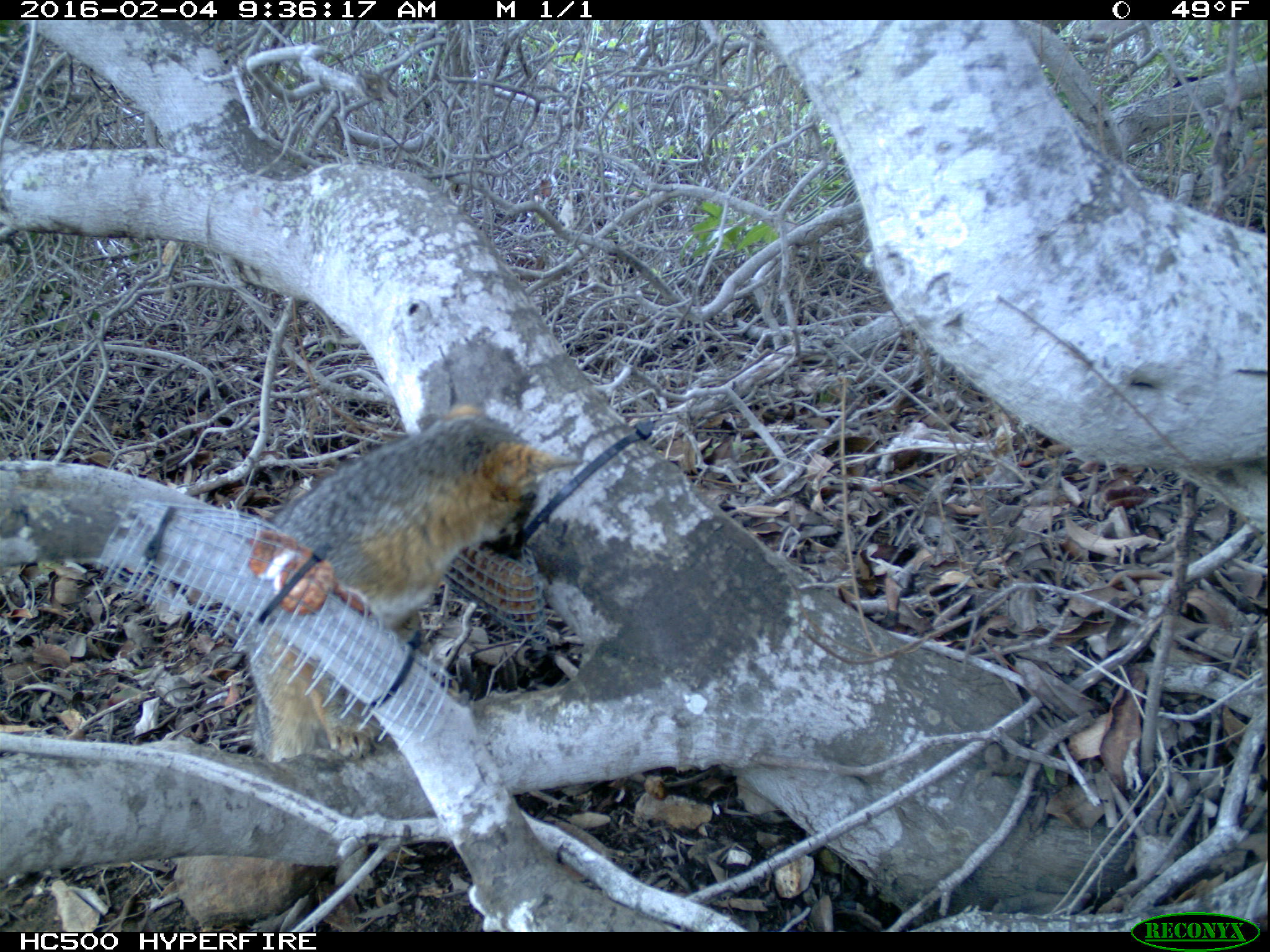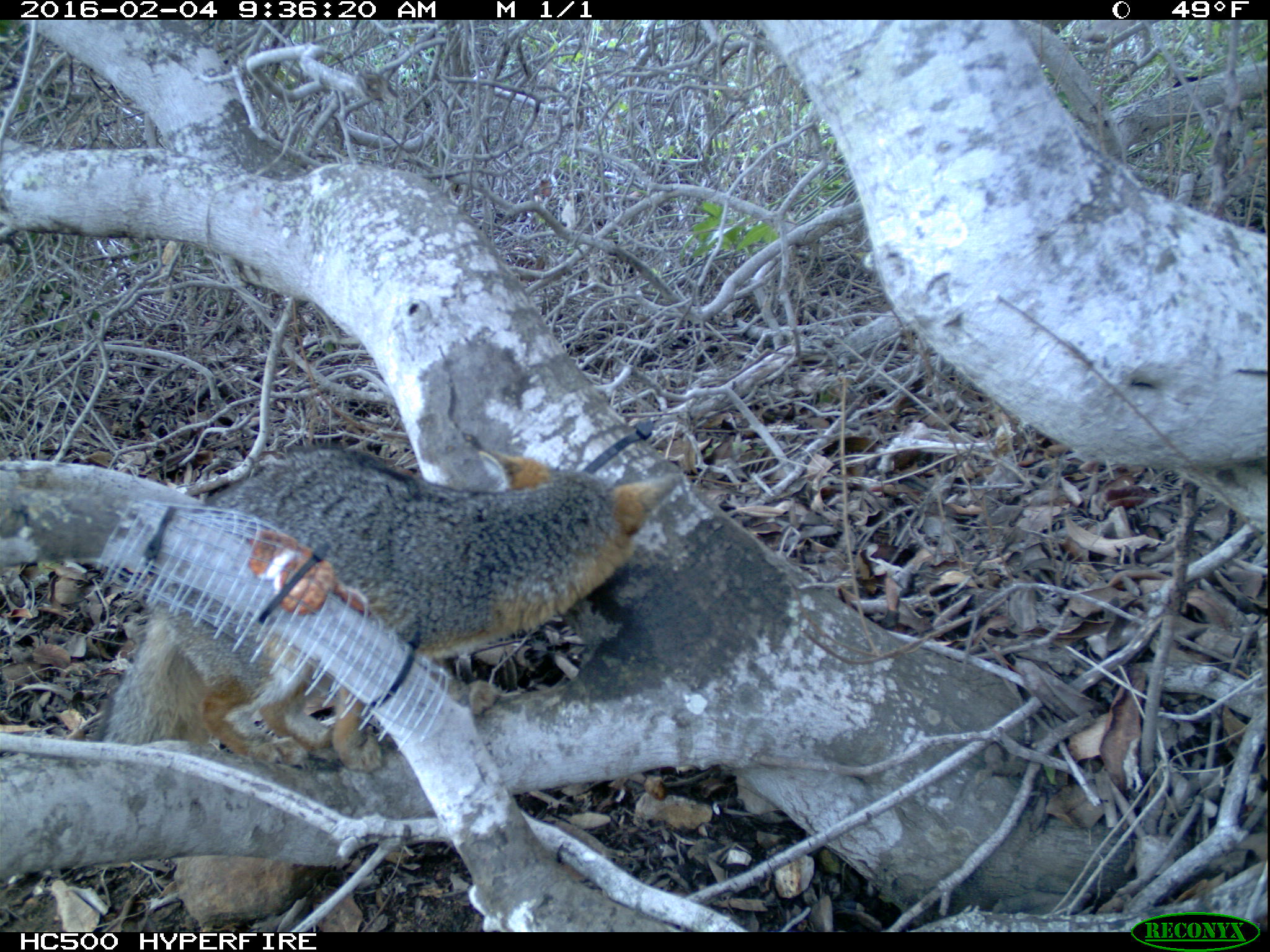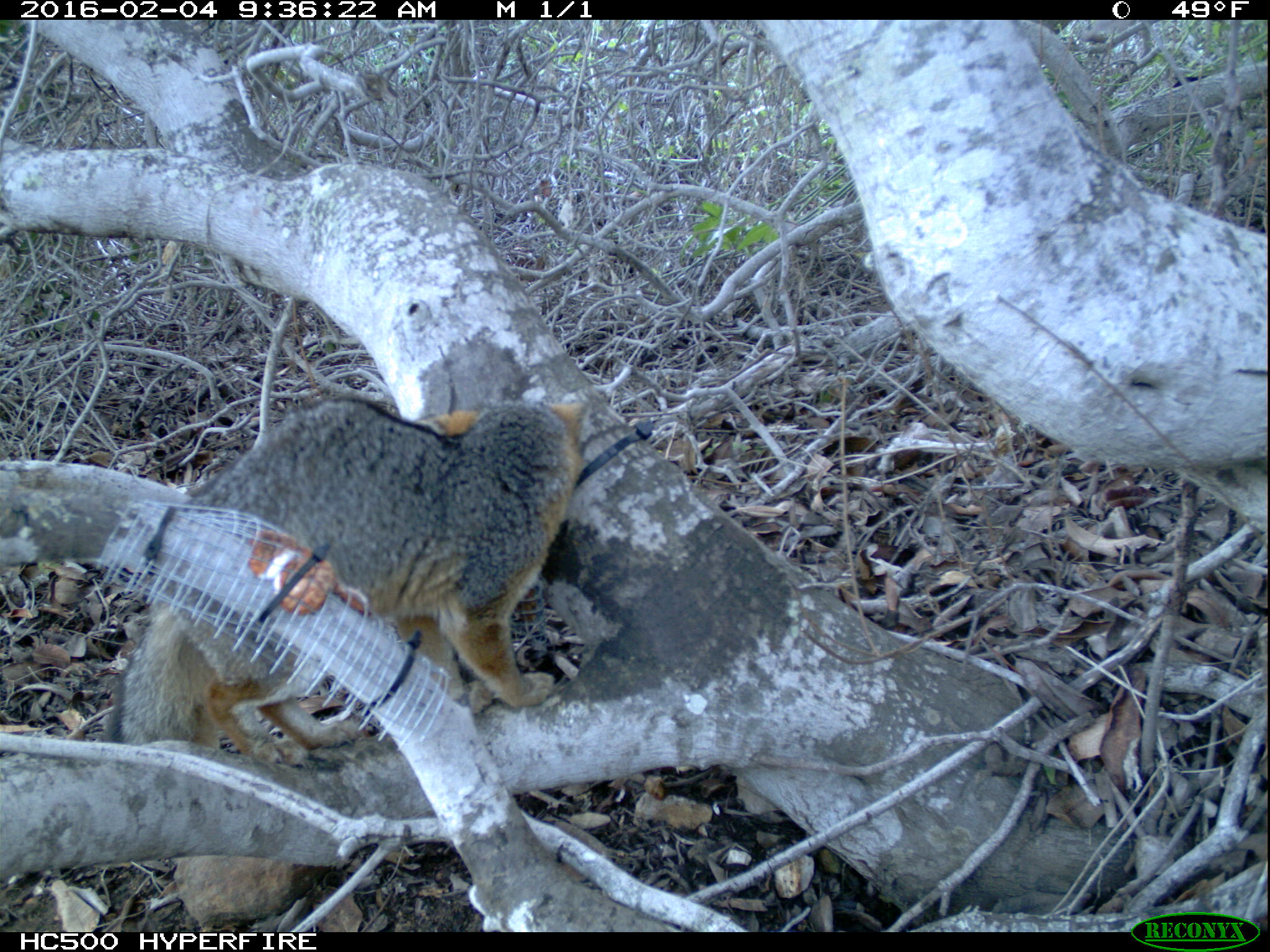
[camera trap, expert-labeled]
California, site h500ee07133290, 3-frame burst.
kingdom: Animalia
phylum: Chordata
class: Mammalia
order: Carnivora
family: Canidae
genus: Urocyon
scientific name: Urocyon littoralis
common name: island fox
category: fox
Fox (island fox) (Urocyon littoralis).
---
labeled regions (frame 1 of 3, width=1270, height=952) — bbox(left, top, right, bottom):
fox: bbox(246, 401, 588, 767)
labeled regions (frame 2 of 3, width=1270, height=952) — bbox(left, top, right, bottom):
fox: bbox(94, 444, 686, 772)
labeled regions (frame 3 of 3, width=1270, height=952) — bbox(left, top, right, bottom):
fox: bbox(104, 395, 586, 766)